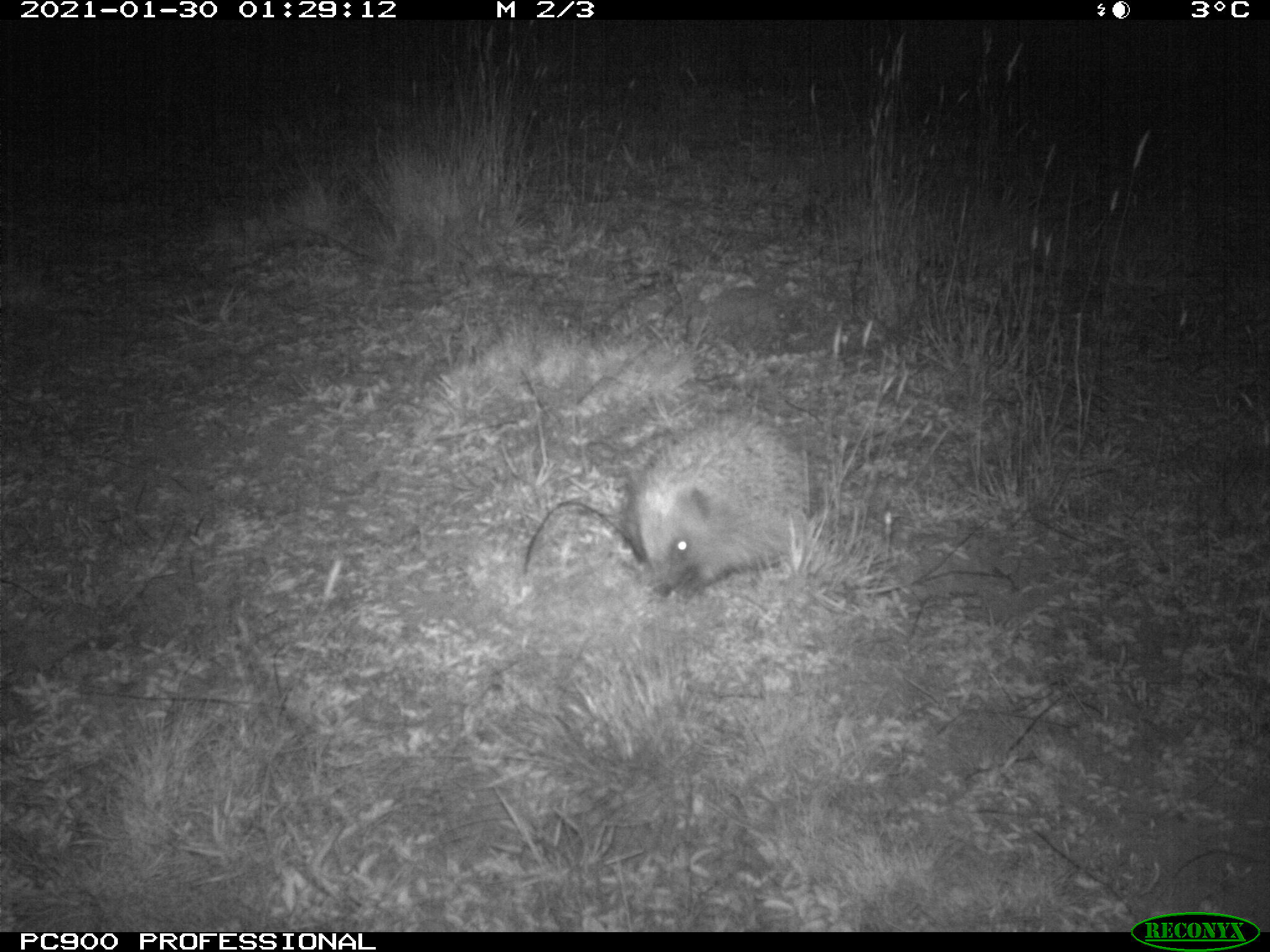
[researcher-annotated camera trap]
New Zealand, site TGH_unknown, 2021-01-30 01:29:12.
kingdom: Animalia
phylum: Chordata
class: Mammalia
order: Eulipotyphla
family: Erinaceidae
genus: Erinaceus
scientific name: Erinaceus europaeus europaeus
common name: european hedgehog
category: hedgehog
Hedgehog (european hedgehog) (Erinaceus europaeus europaeus).